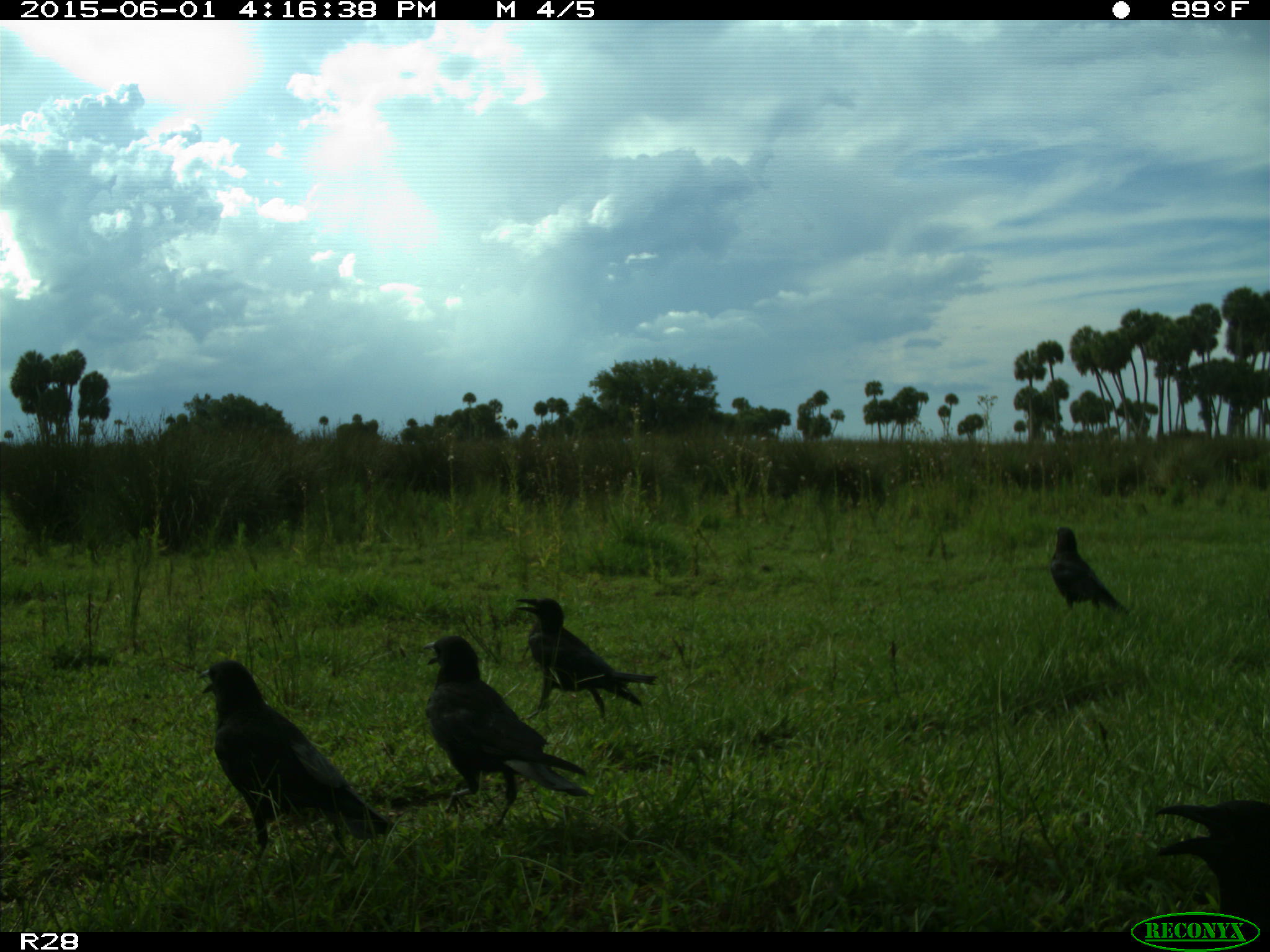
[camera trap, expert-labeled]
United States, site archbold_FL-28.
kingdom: Animalia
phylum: Chordata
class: Aves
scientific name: Aves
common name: birds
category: unidentified bird